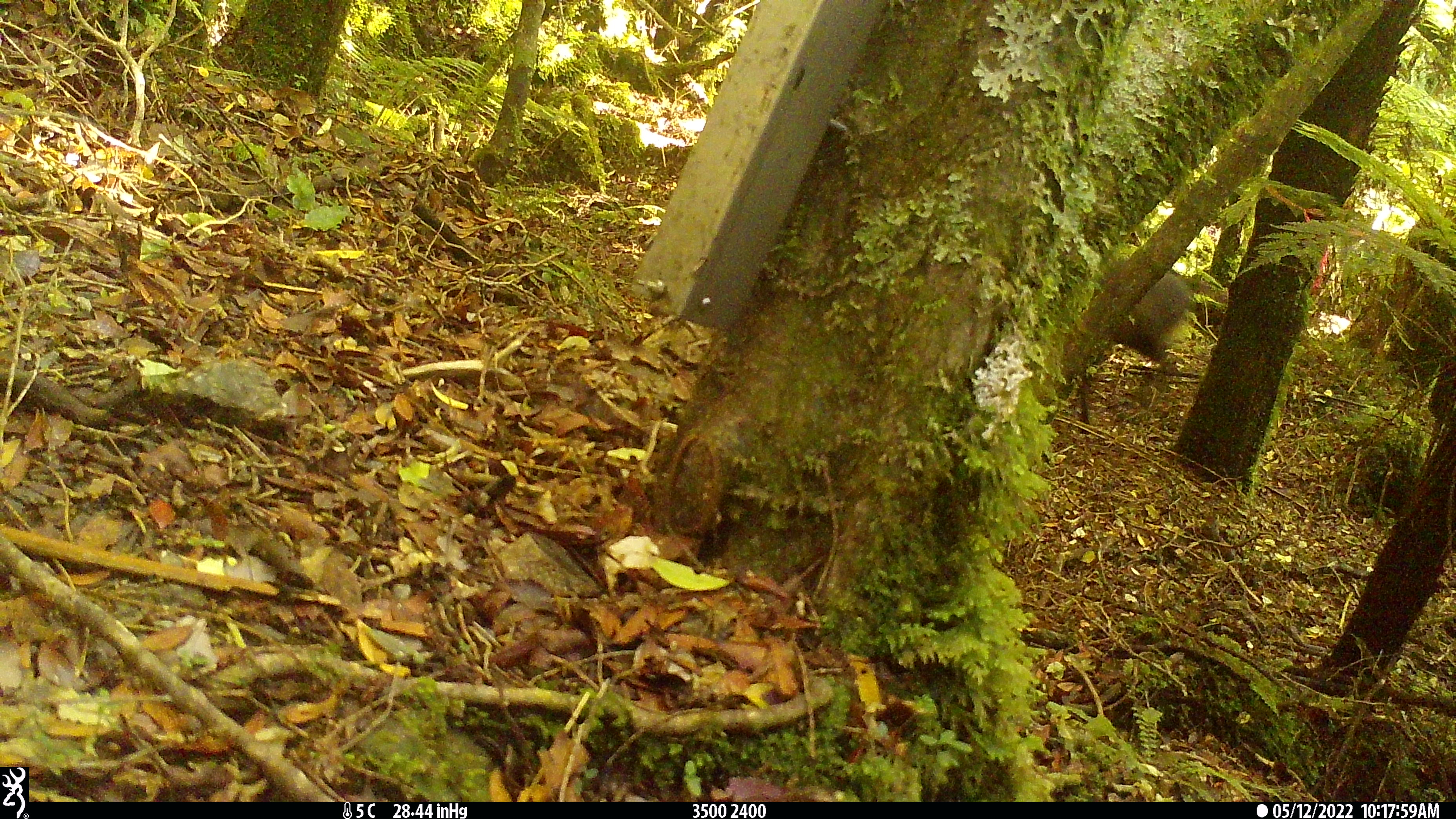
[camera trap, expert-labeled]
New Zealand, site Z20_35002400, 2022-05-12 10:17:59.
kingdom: Animalia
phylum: Chordata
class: Mammalia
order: Artiodactyla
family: Bovidae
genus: Rupicapra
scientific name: Rupicapra rupicapra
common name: alpine chamois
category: chamois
Chamois (alpine chamois) (Rupicapra rupicapra).